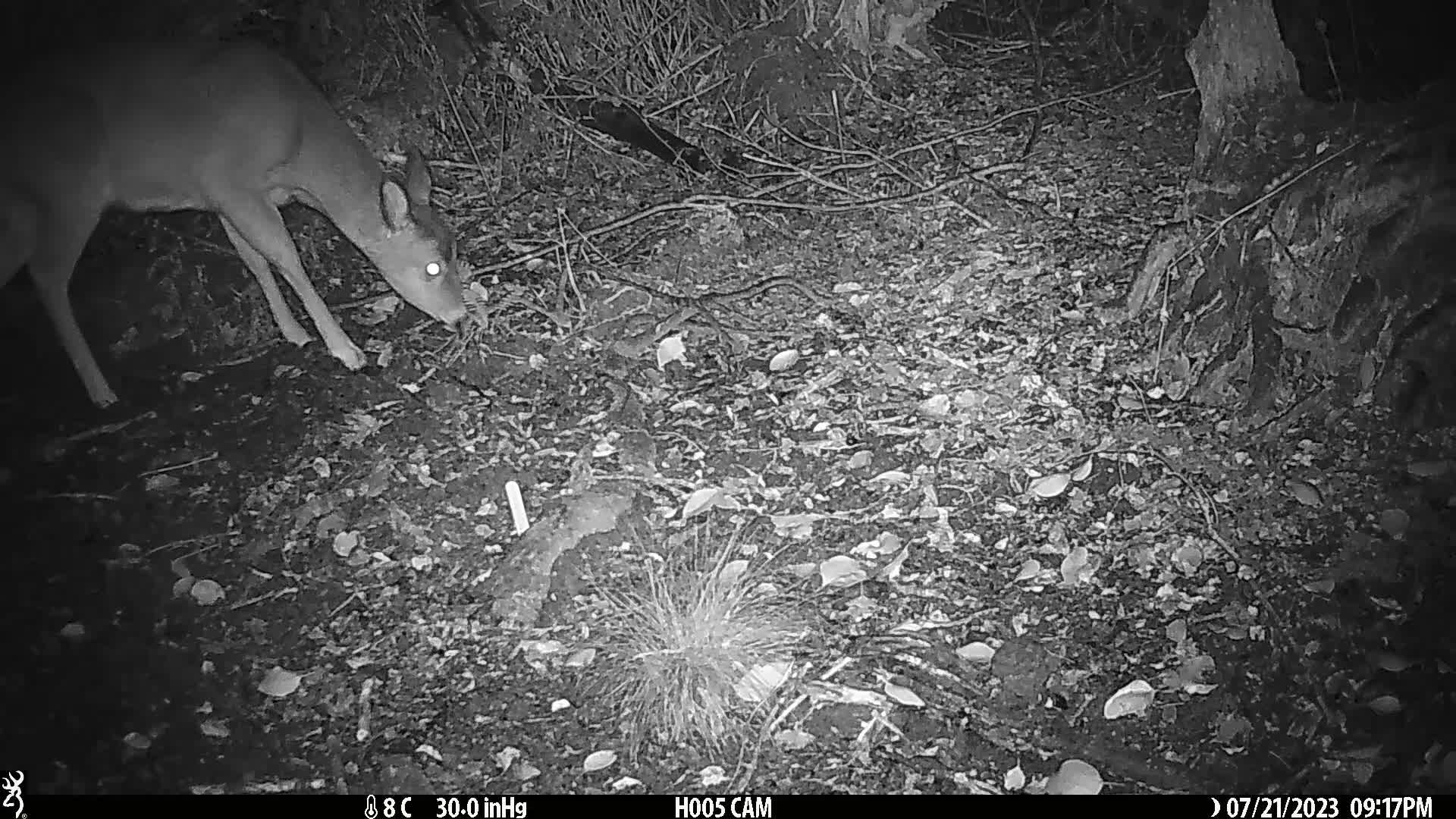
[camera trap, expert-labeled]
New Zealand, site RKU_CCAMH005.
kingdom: Animalia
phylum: Chordata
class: Mammalia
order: Artiodactyla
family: Cervidae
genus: Odocoileus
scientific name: Odocoileus virginianus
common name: white-tailed deer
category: white tailed deer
White tailed deer (white-tailed deer) (Odocoileus virginianus).